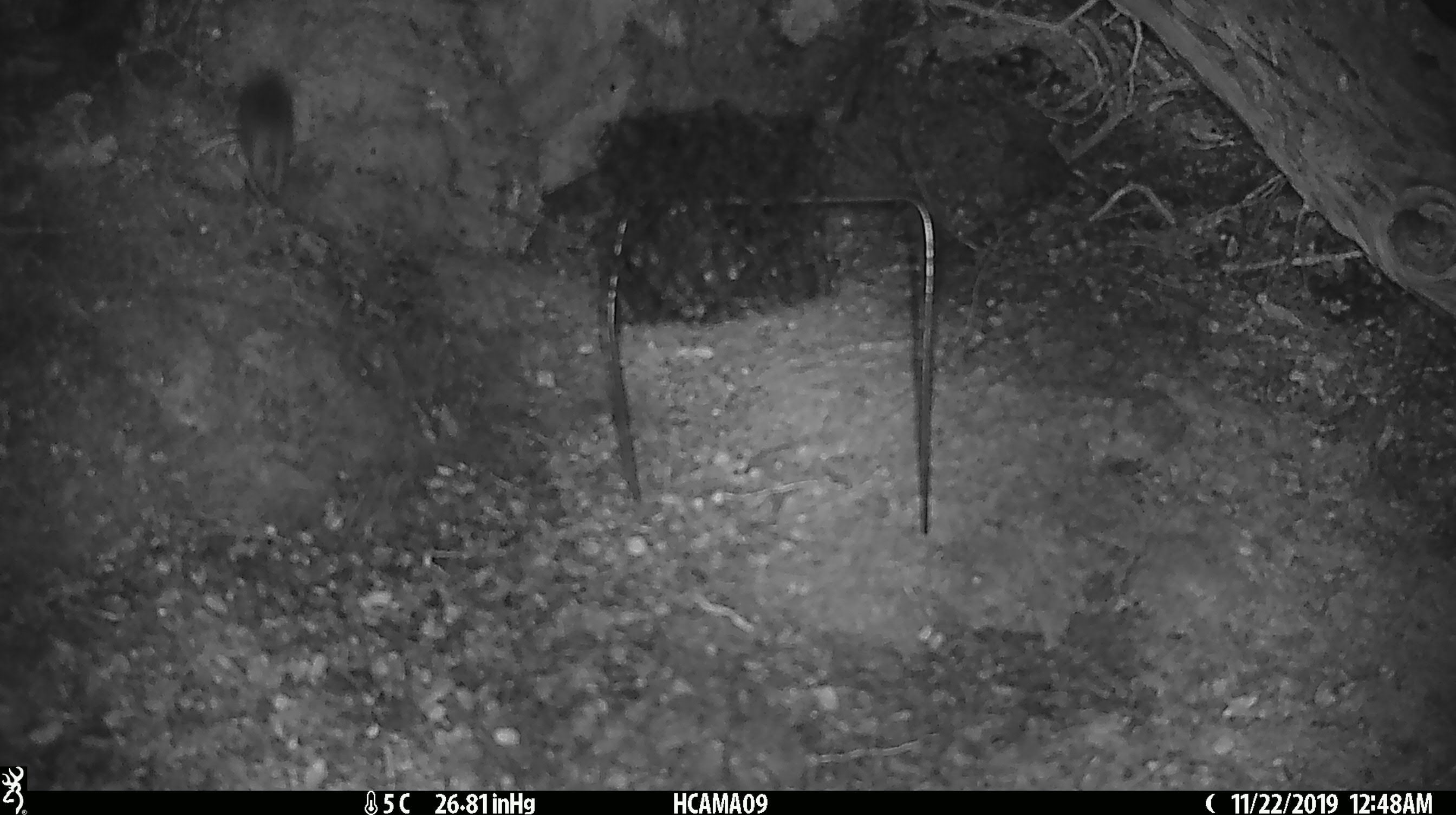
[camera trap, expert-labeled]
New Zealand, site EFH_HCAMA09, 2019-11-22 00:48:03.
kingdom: Animalia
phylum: Chordata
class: Mammalia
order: Rodentia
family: Muridae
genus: Mus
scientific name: Mus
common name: mouse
Mouse (Mus).